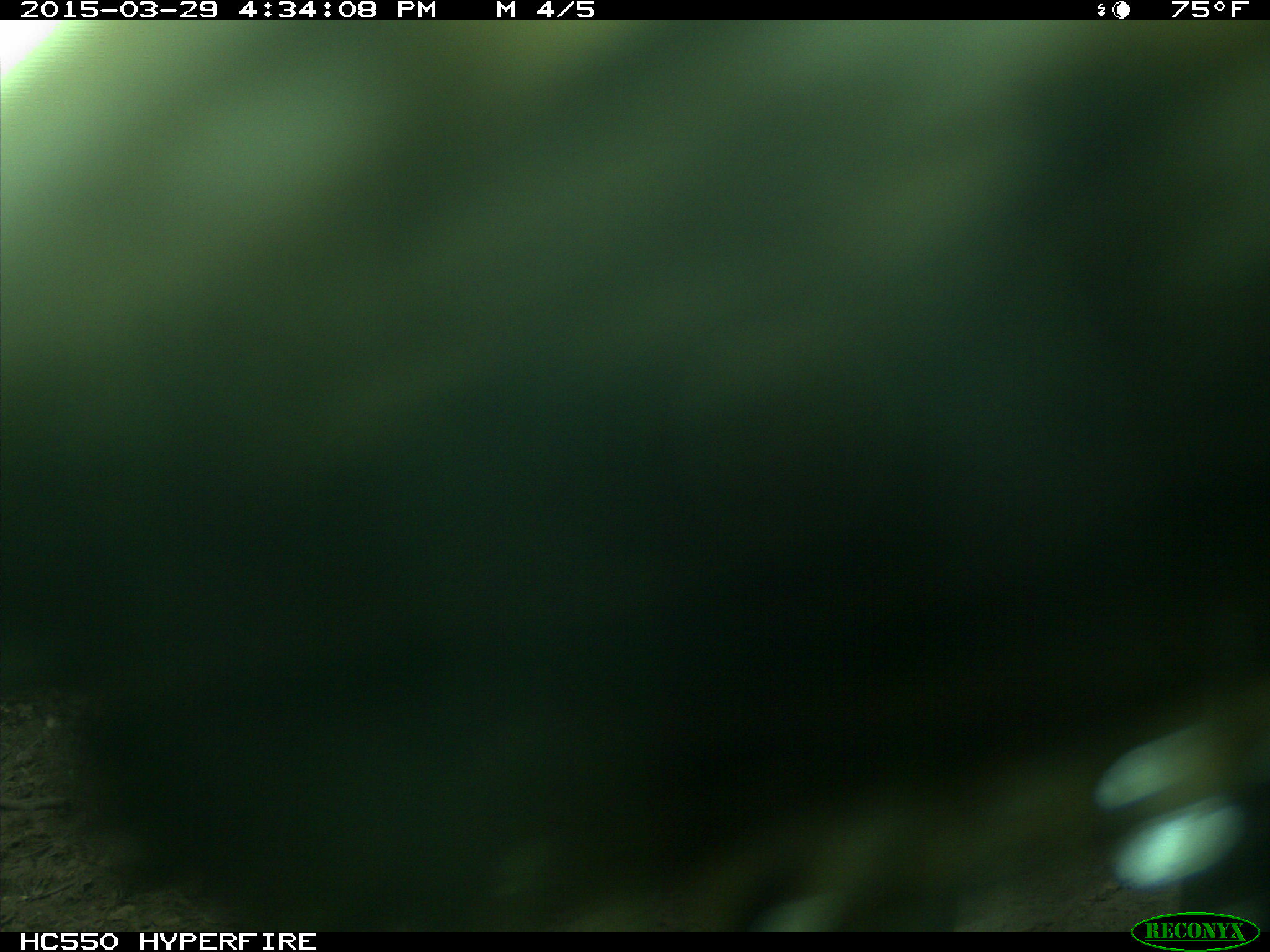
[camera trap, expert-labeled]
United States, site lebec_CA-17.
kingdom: Animalia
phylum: Chordata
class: Mammalia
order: Artiodactyla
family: Bovidae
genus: Bos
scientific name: Bos taurus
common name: domestic cow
Bos taurus (domestic cow).